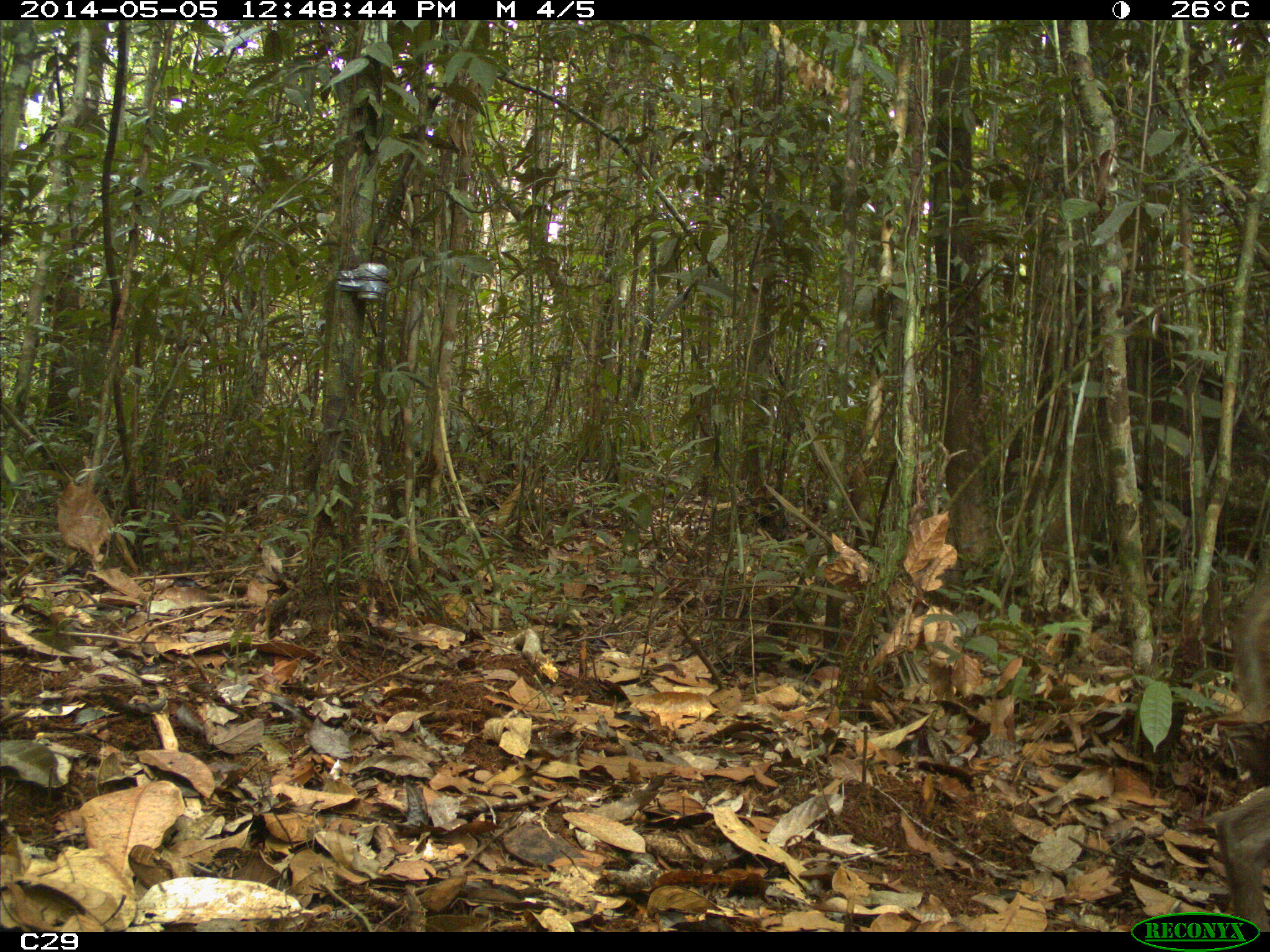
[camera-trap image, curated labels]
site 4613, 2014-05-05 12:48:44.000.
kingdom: Animalia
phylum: Chordata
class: Mammalia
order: Artiodactyla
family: Cervidae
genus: Mazama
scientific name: Mazama gouazoubira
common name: gray brocket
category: mazama gouazaoubira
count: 1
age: adult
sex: female